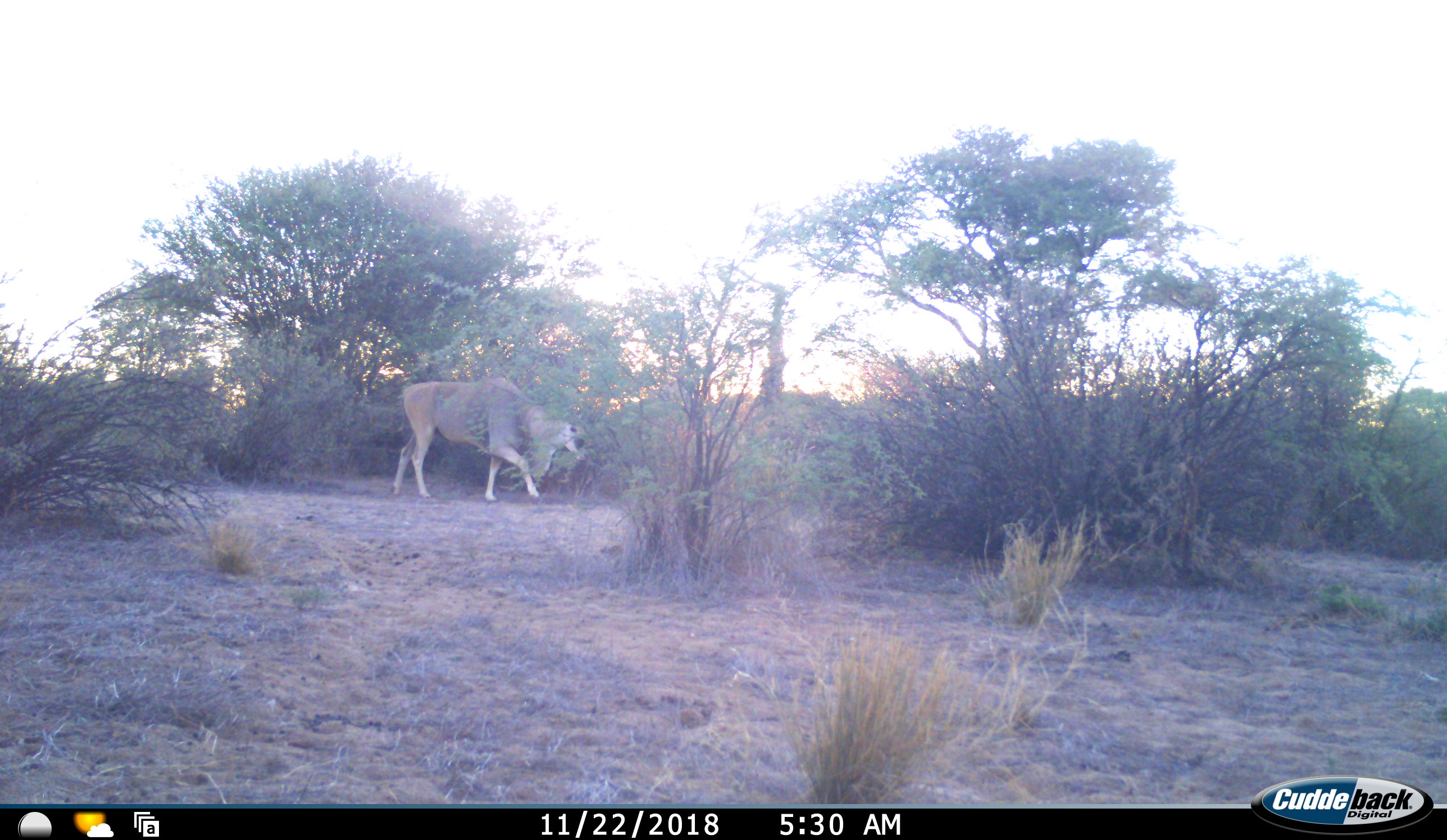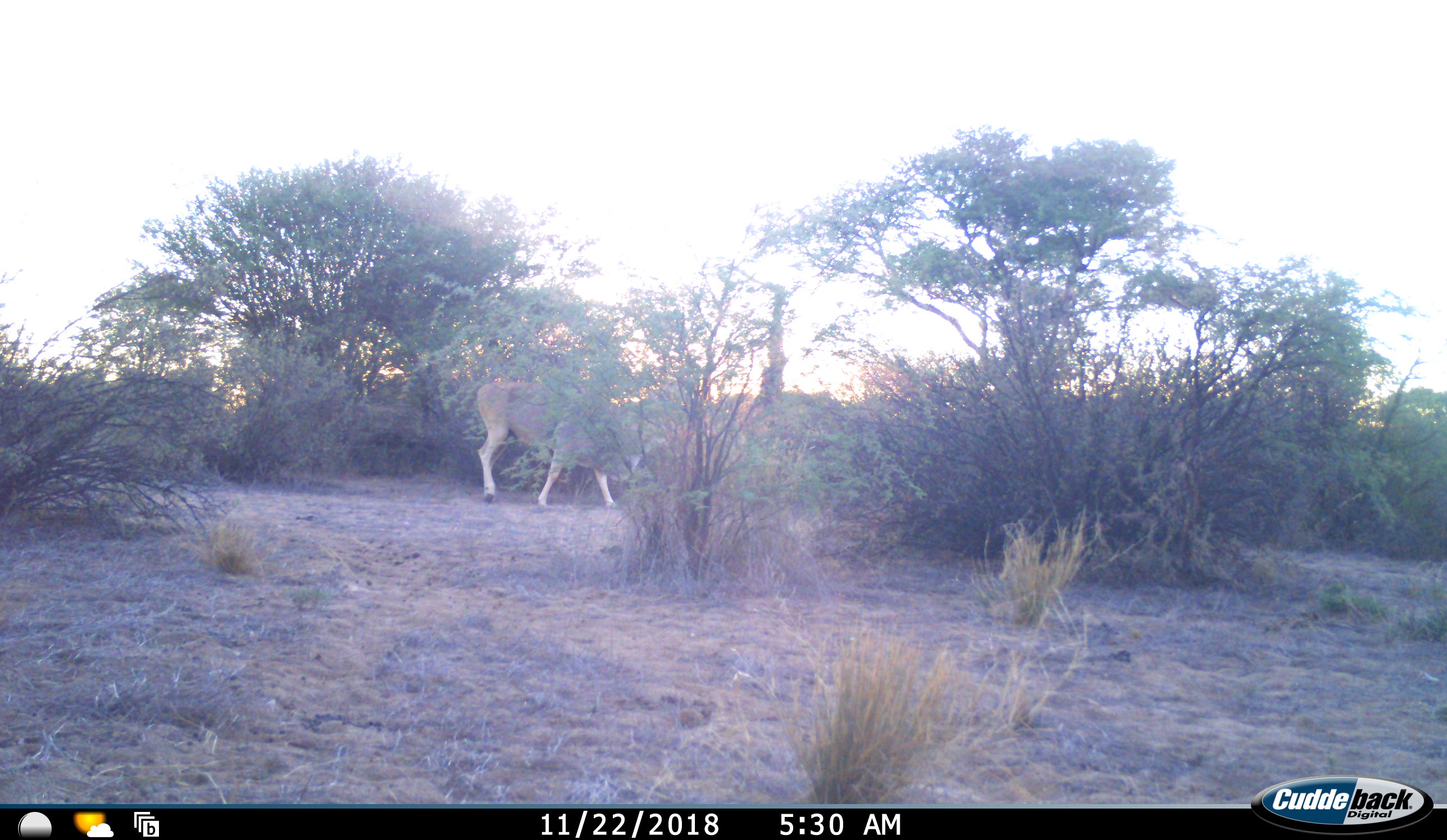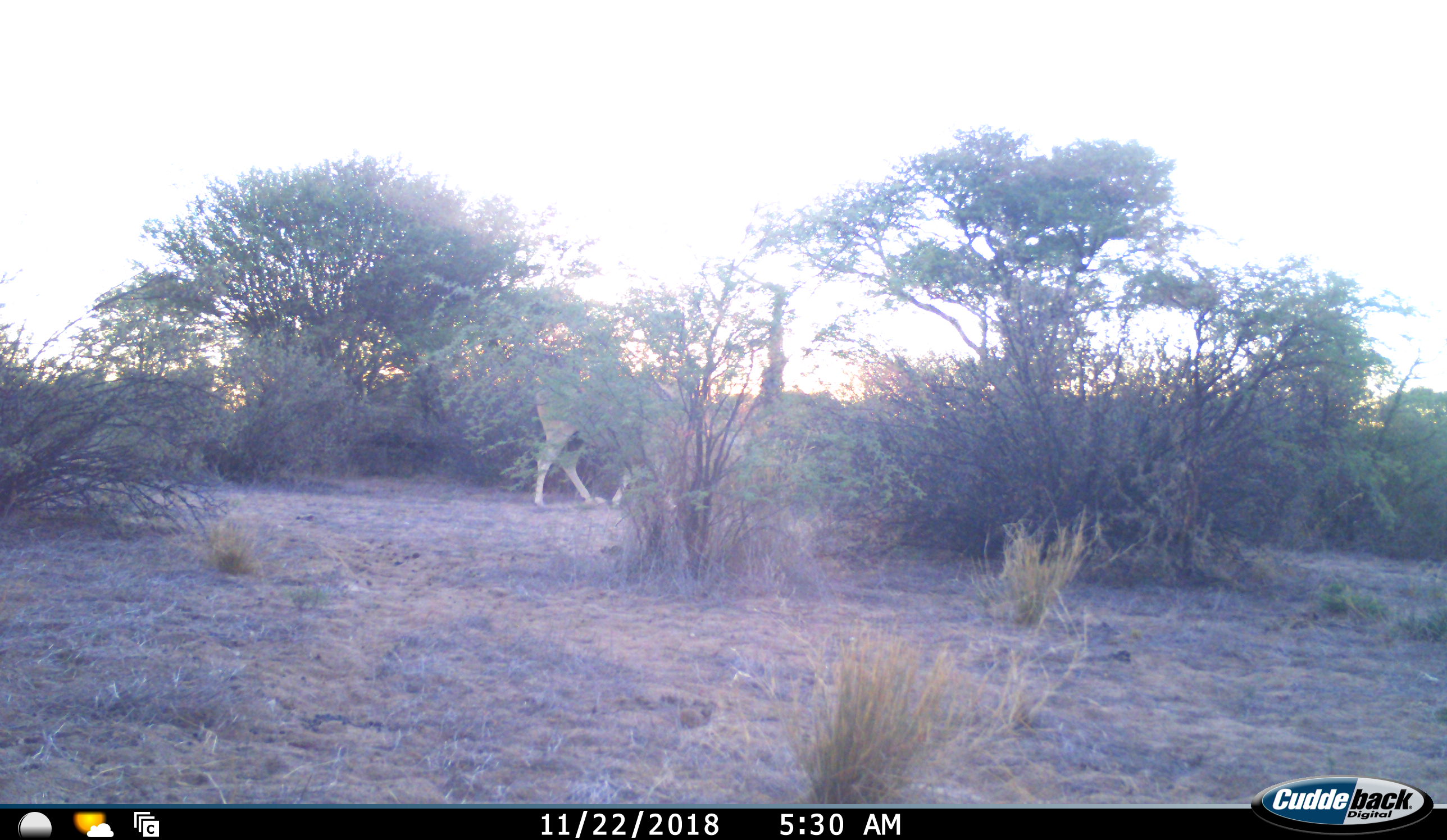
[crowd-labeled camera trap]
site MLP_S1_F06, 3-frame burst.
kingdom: Animalia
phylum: Chordata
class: Mammalia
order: Artiodactyla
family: Bovidae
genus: Tragelaphus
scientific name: Tragelaphus oryx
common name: eland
Eland (Tragelaphus oryx), count 1. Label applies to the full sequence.